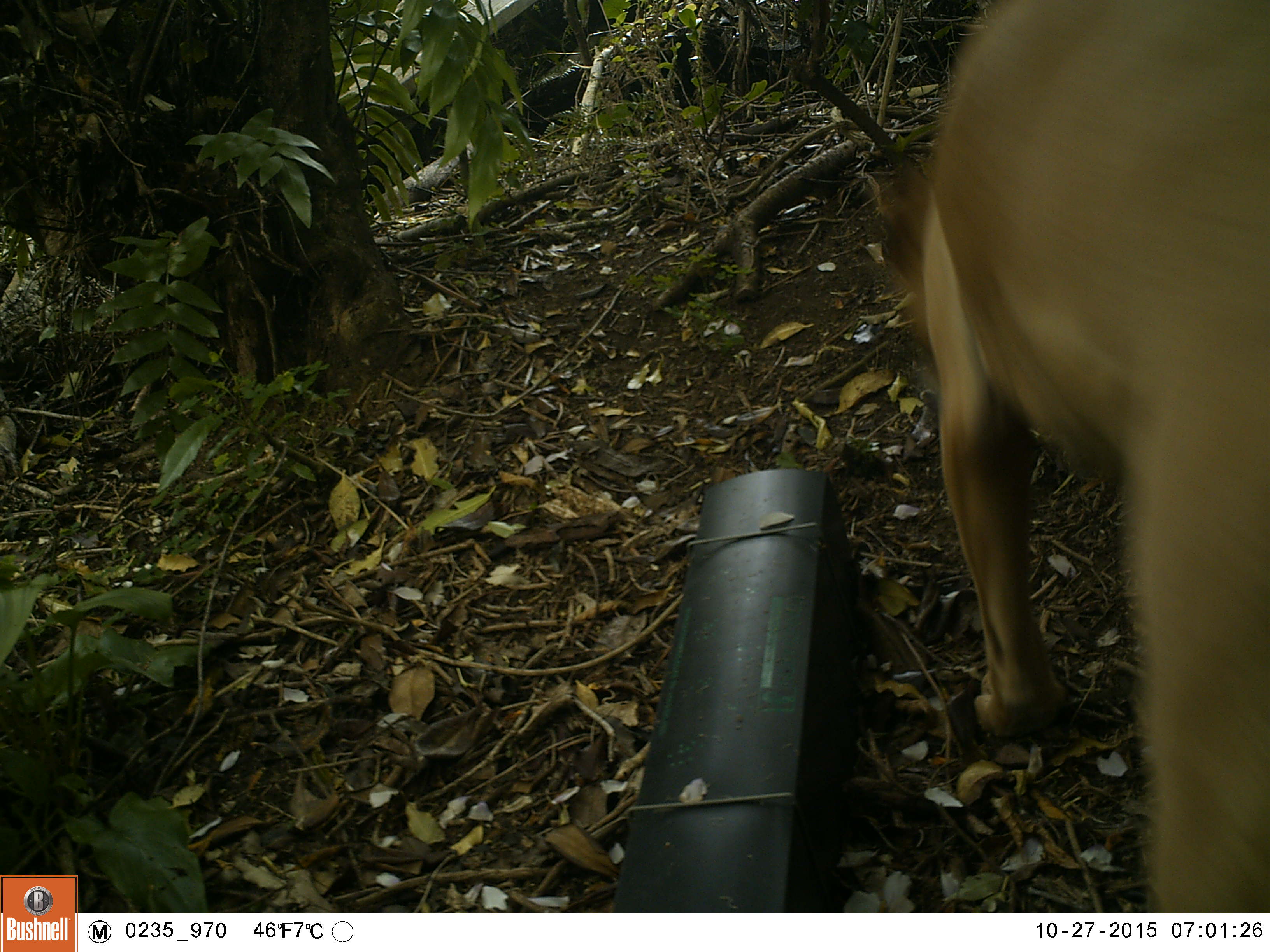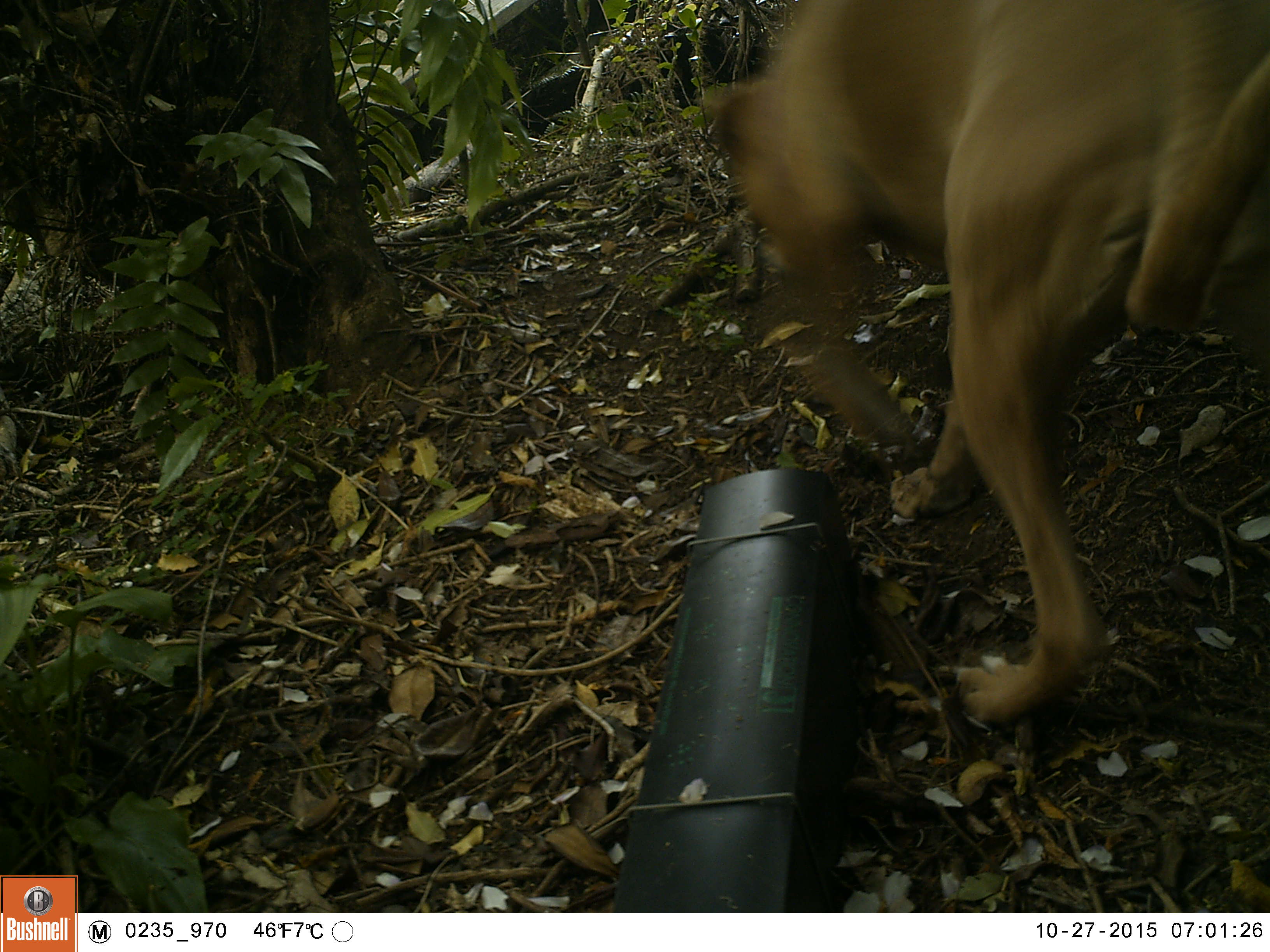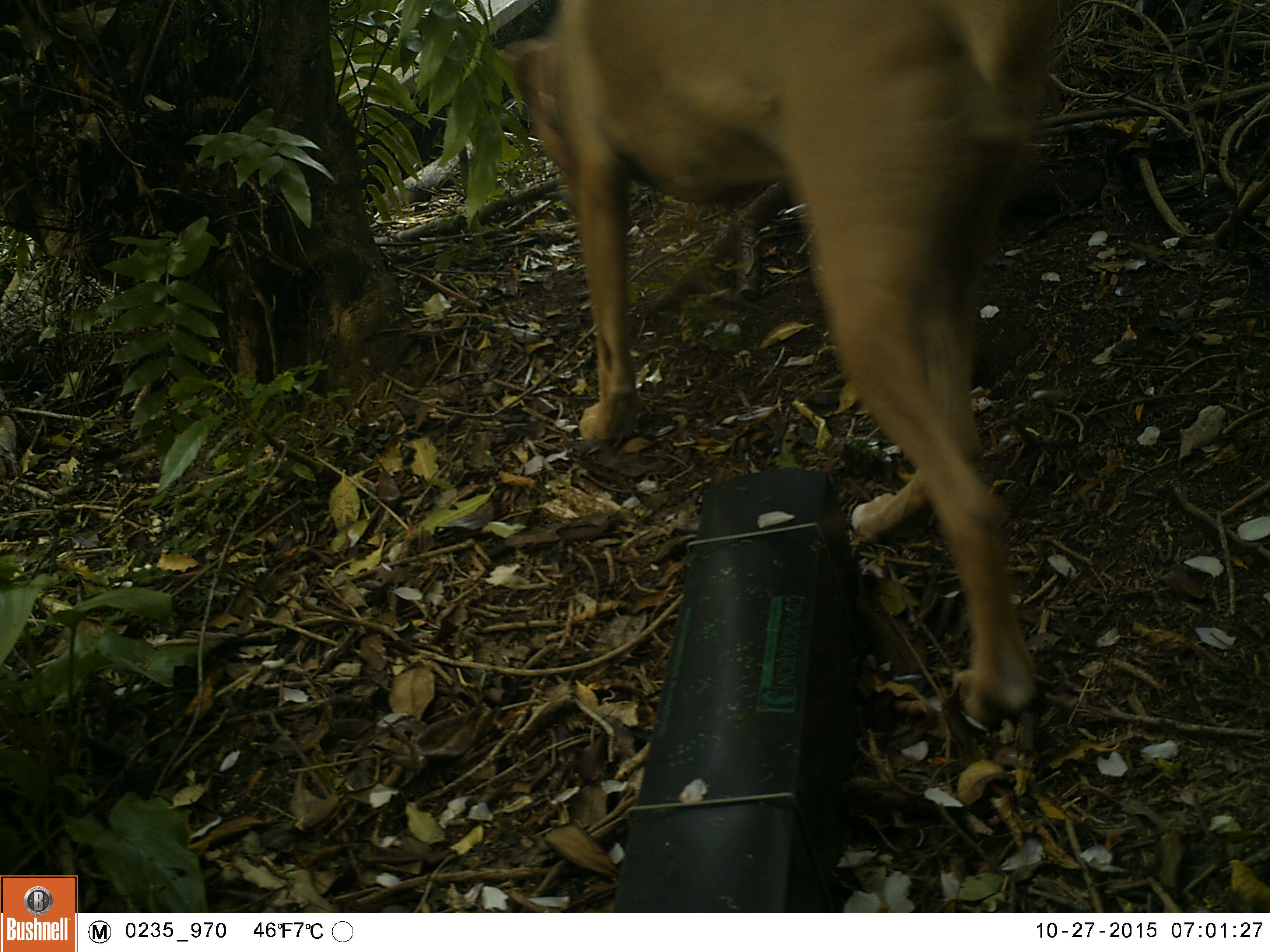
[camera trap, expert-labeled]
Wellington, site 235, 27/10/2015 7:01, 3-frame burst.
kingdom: Animalia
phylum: Chordata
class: Mammalia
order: Carnivora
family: Canidae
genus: Canis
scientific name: Canis familiaris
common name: dog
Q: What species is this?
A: Dog (Canis familiaris).